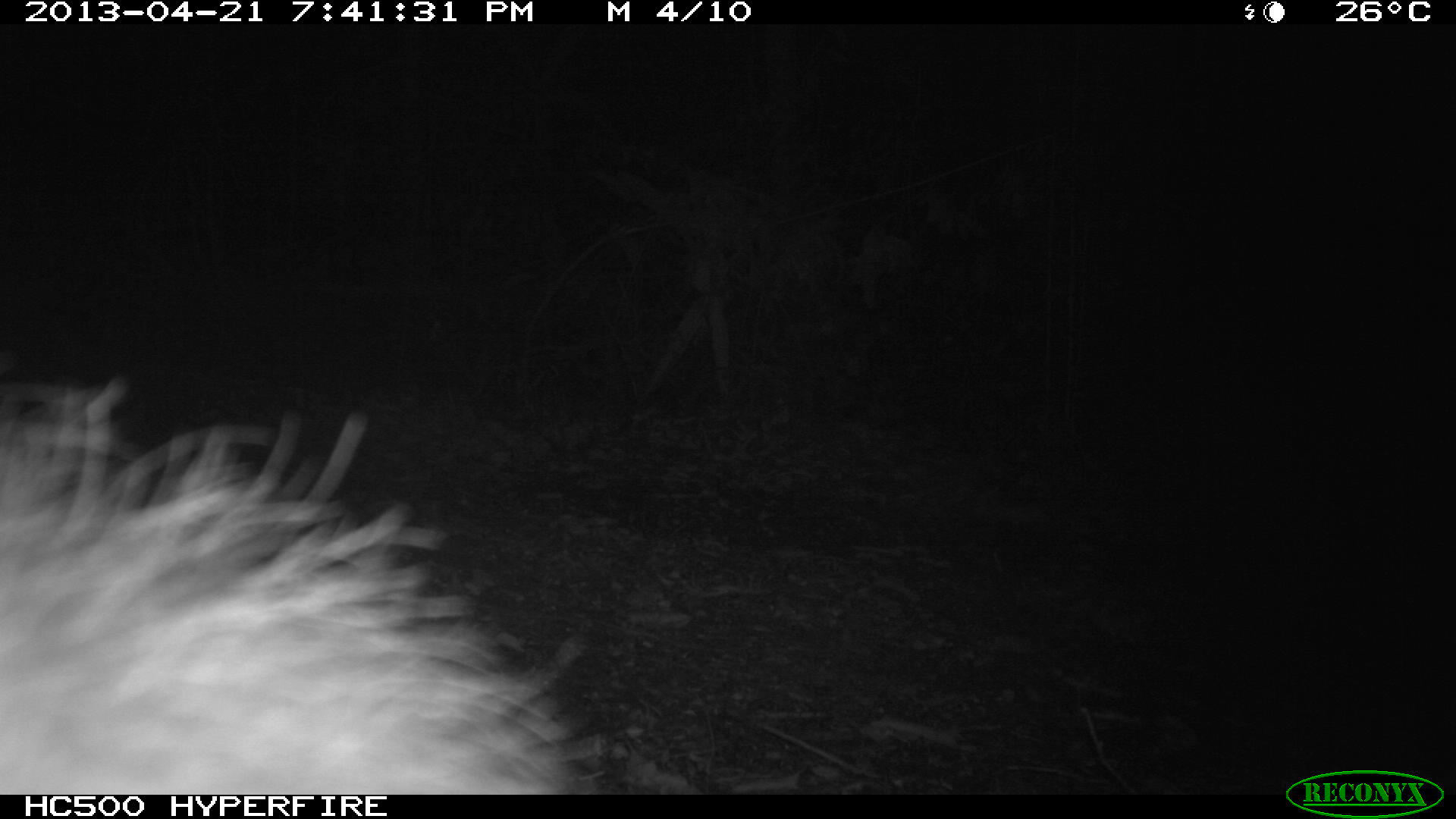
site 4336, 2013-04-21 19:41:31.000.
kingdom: Animalia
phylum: Chordata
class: Mammalia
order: Didelphimorphia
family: Didelphidae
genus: Didelphis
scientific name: Didelphis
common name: american opossums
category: didelphis sp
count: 1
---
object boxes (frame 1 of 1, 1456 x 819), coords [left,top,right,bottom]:
didelphis sp: [0,376,612,795]